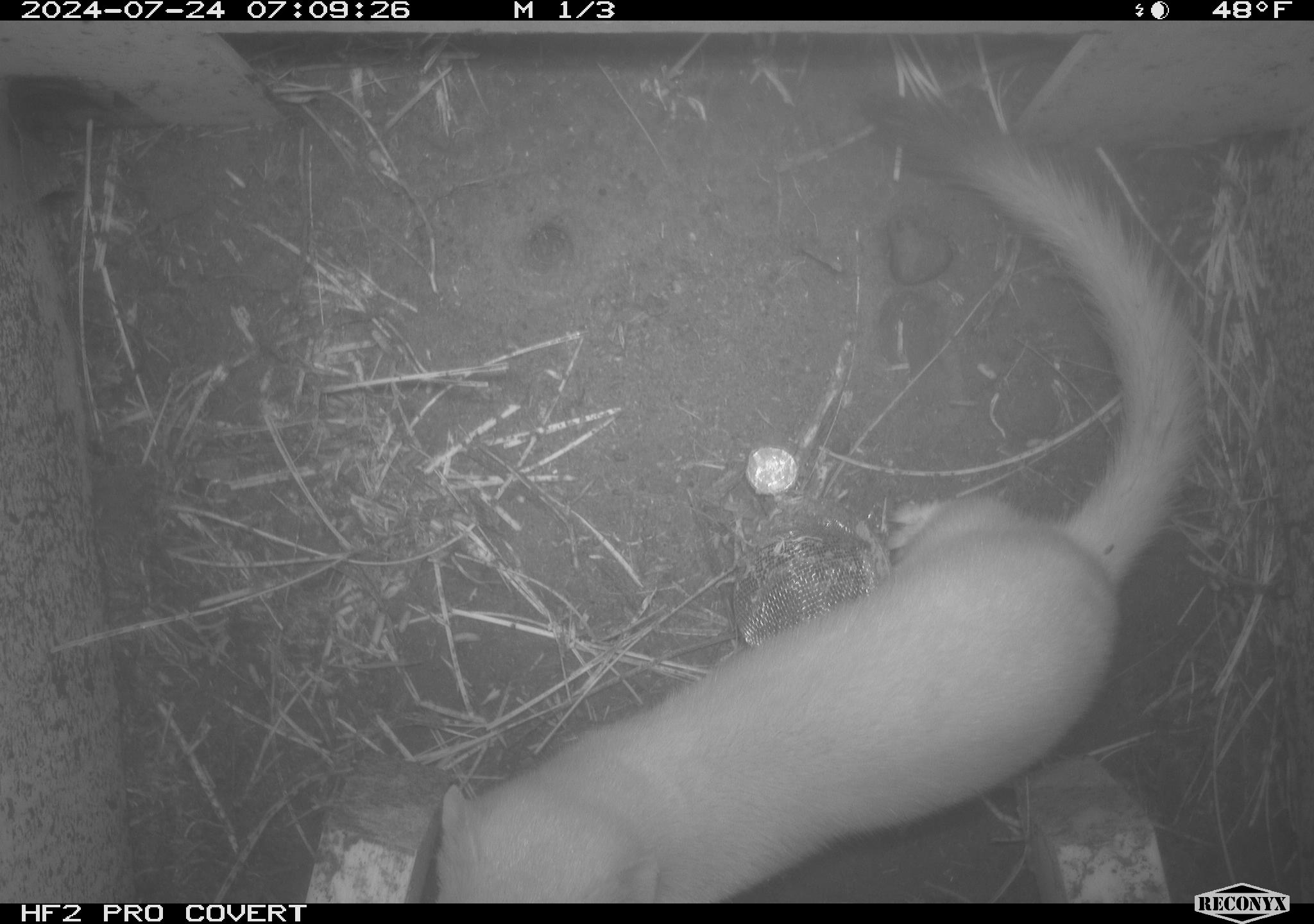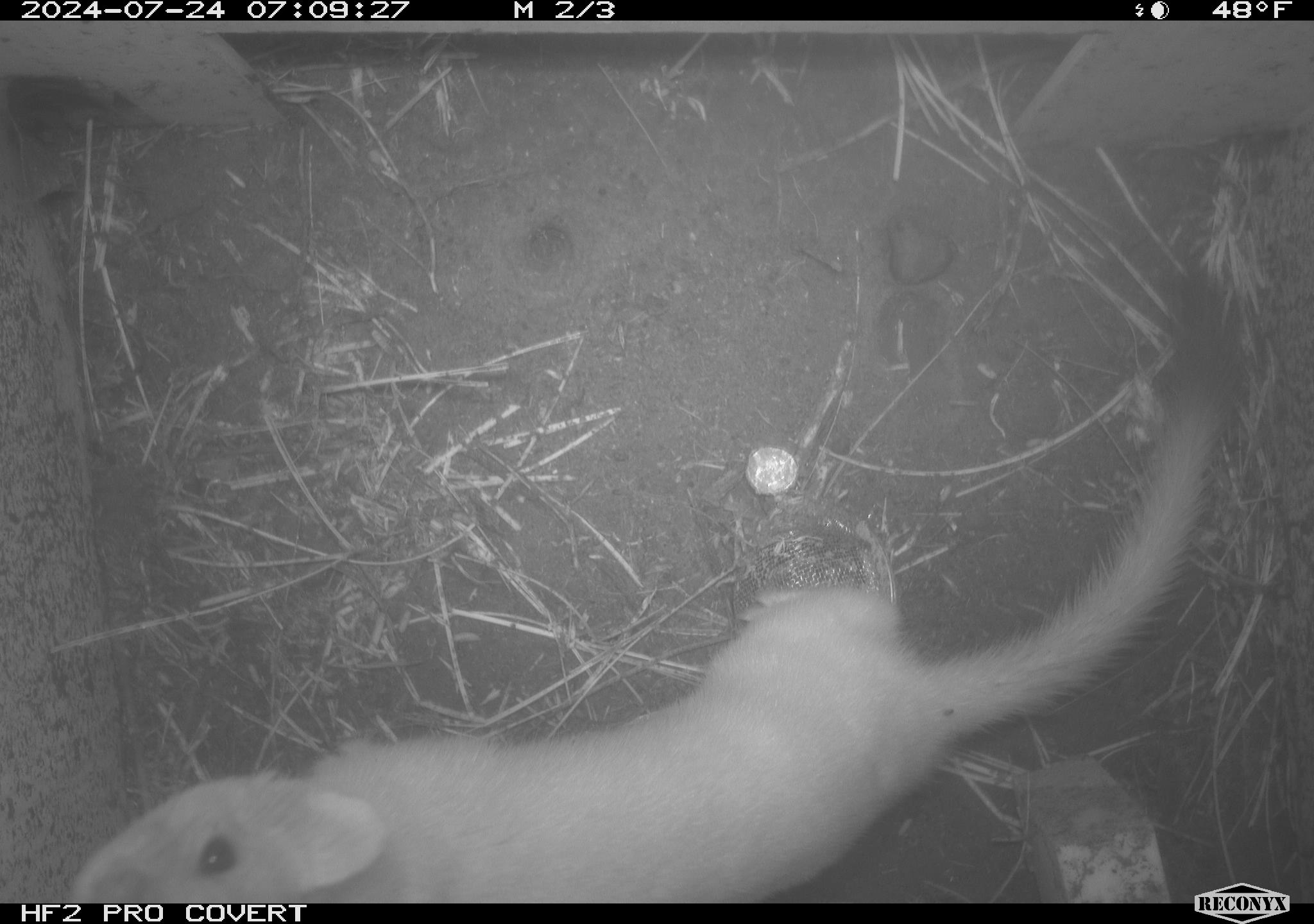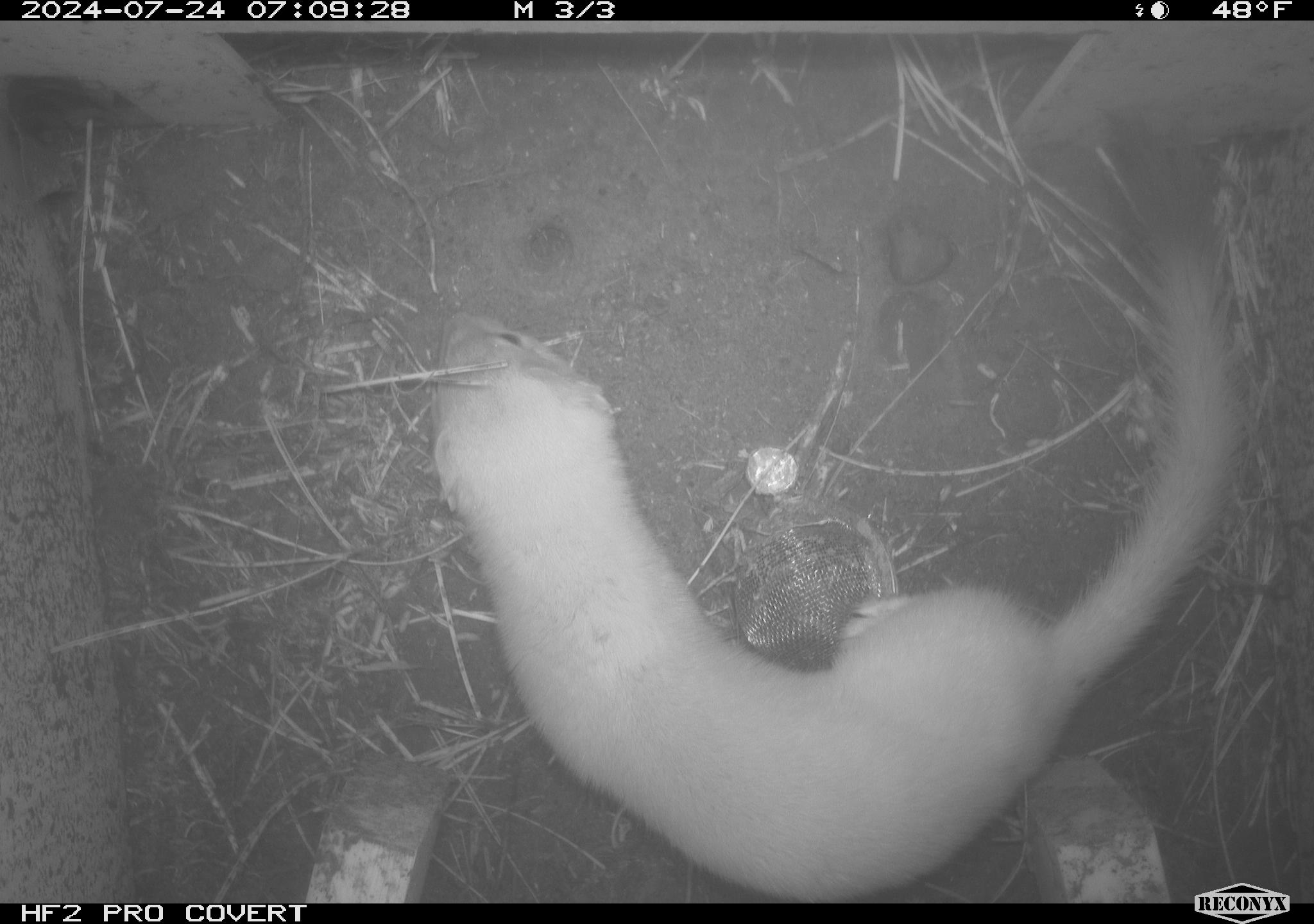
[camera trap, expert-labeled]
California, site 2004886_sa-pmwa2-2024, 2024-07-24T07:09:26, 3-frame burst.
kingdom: Animalia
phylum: Chordata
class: Mammalia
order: Carnivora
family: Mustelidae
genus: Neogale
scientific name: Neogale frenata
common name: long-tailed weasel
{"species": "long-tailed weasel (Neogale frenata)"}